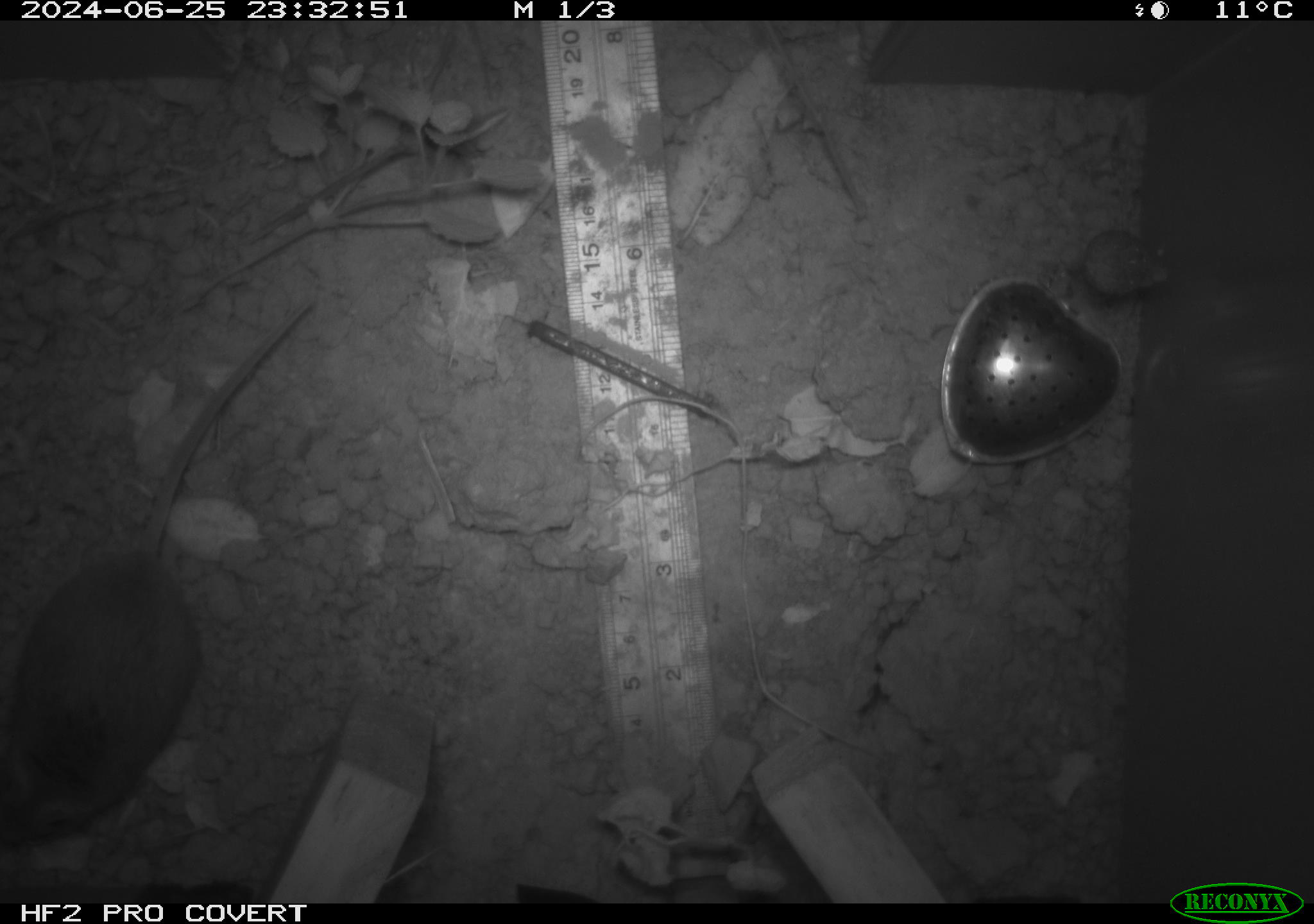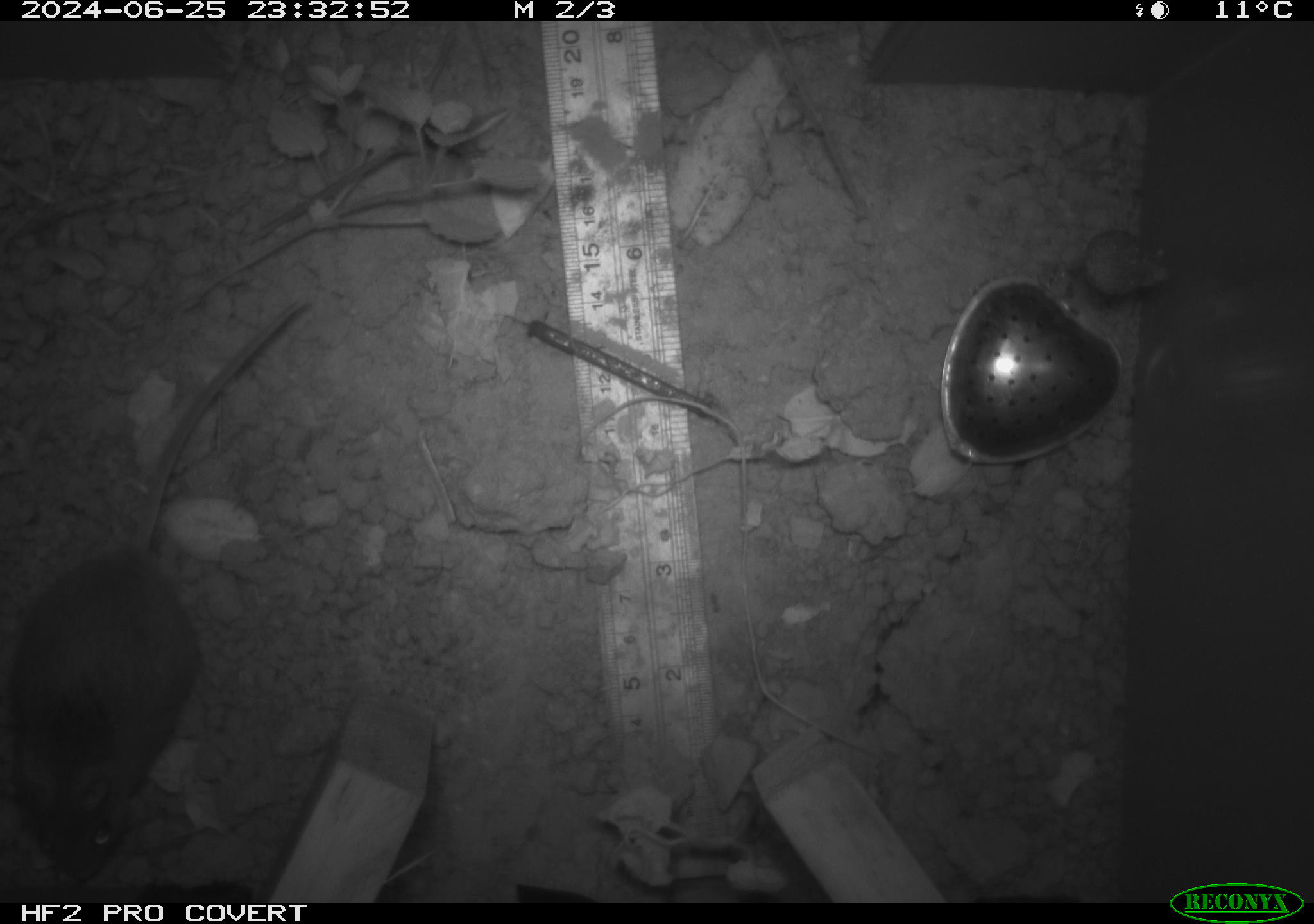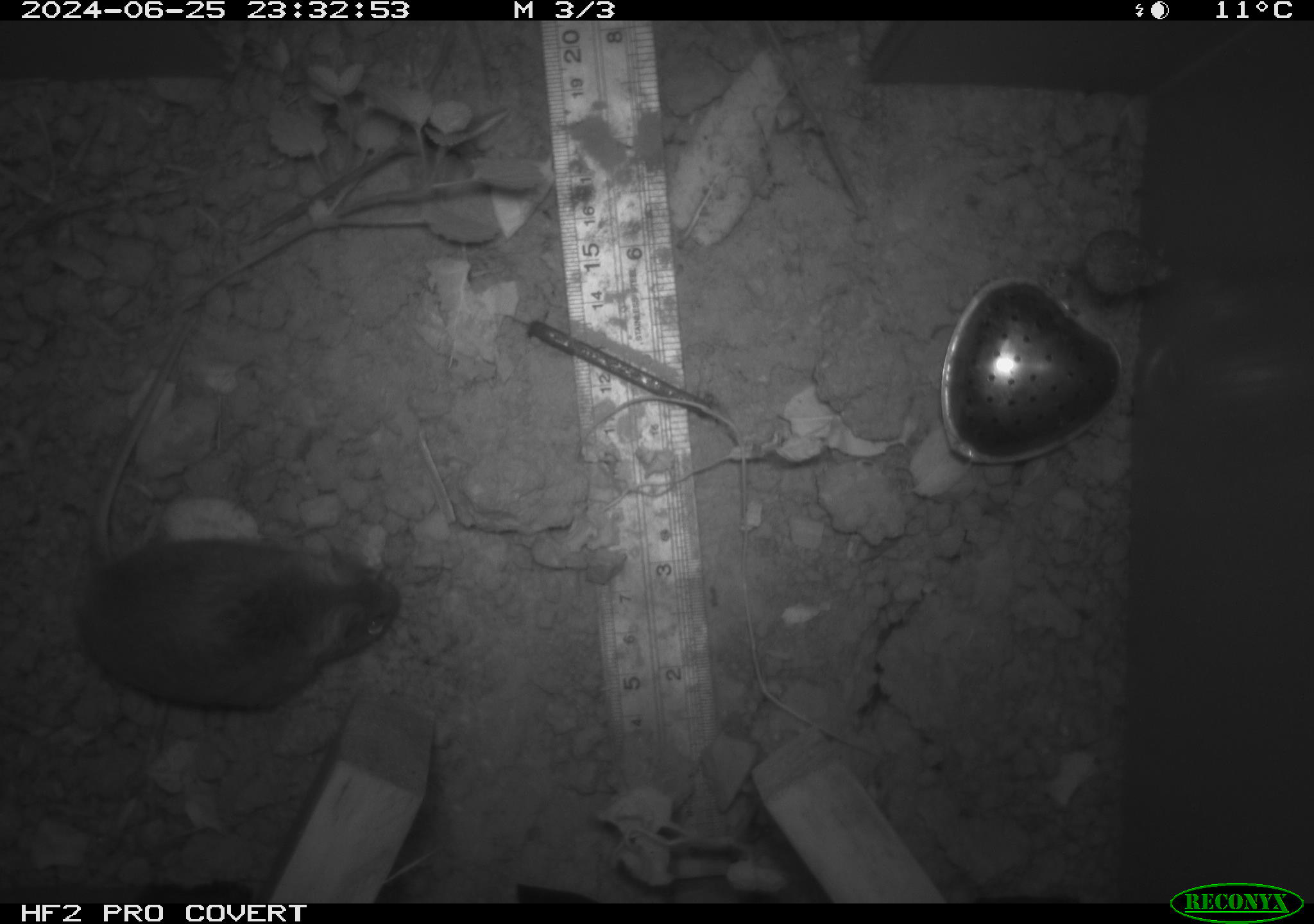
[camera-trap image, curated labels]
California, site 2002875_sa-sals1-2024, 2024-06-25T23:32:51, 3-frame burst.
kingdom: Animalia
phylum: Chordata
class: Mammalia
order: Rodentia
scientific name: Rodentia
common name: rodent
Rodent (Rodentia).